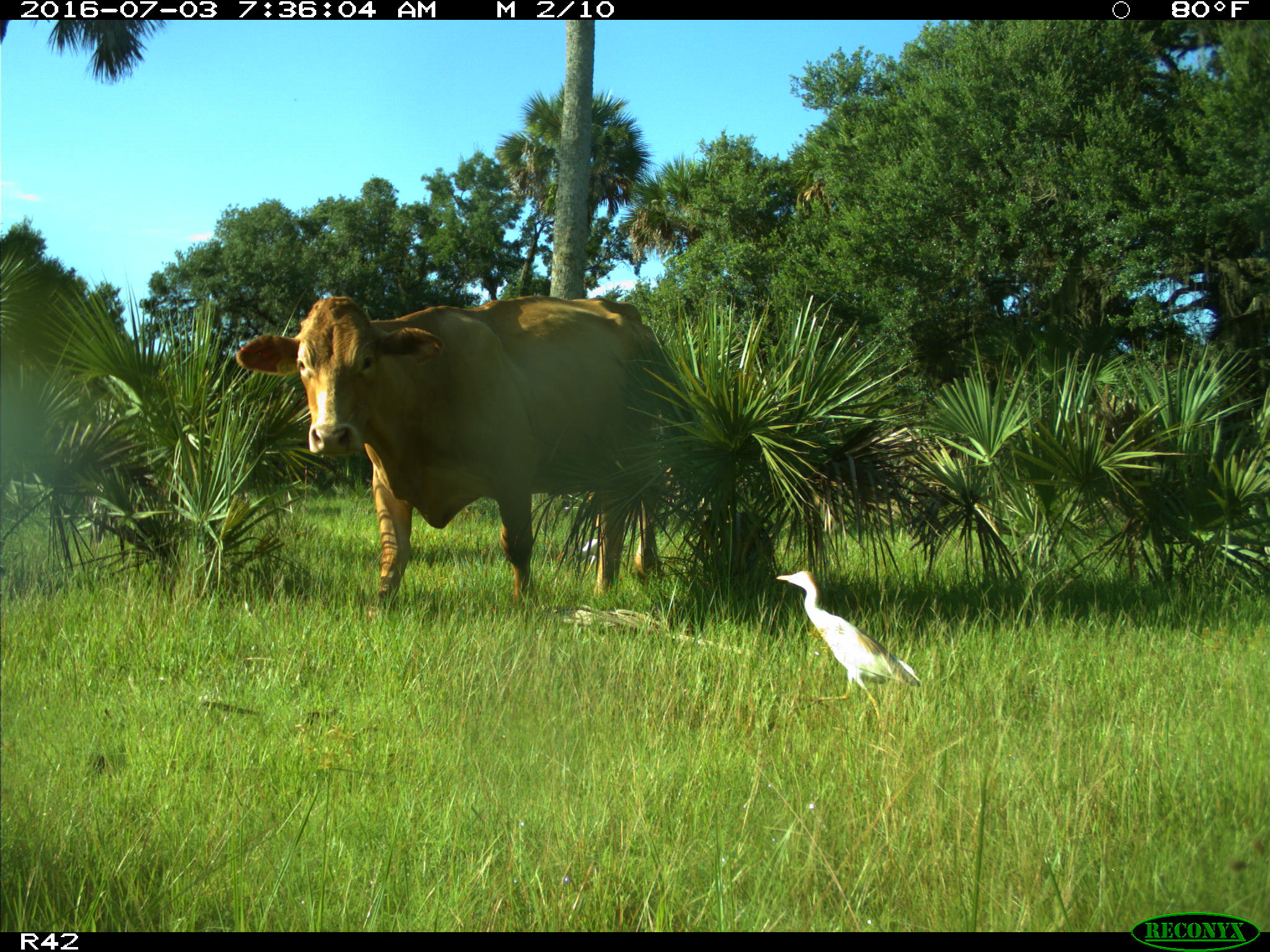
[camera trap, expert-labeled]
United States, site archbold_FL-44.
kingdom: Animalia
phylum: Chordata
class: Mammalia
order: Artiodactyla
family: Bovidae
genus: Bos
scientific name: Bos taurus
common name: domestic cow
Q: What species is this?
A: Bos taurus (domestic cow).